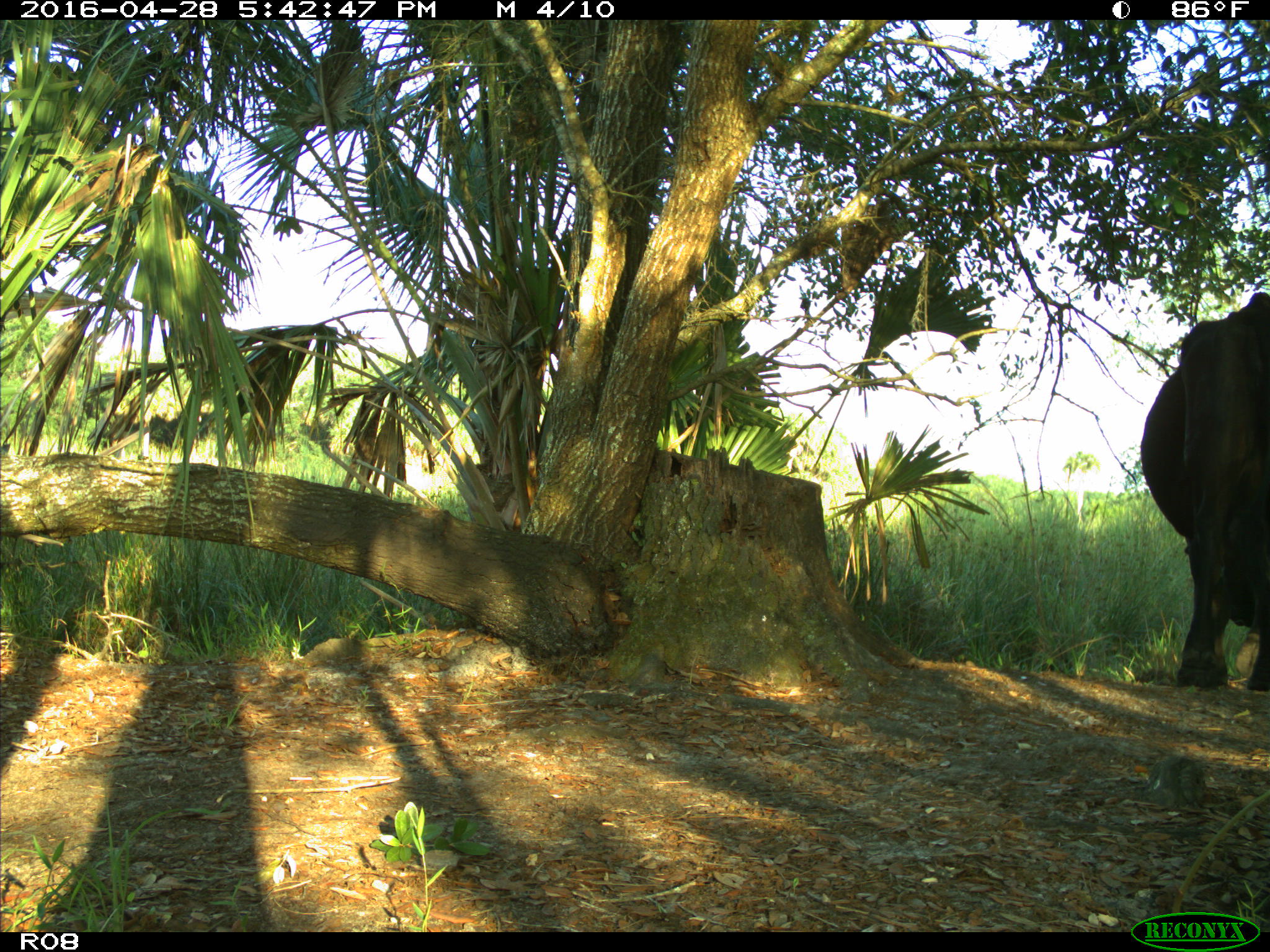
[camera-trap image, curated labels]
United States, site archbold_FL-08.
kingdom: Animalia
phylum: Chordata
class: Mammalia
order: Artiodactyla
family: Bovidae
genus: Bos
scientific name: Bos taurus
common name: domestic cow